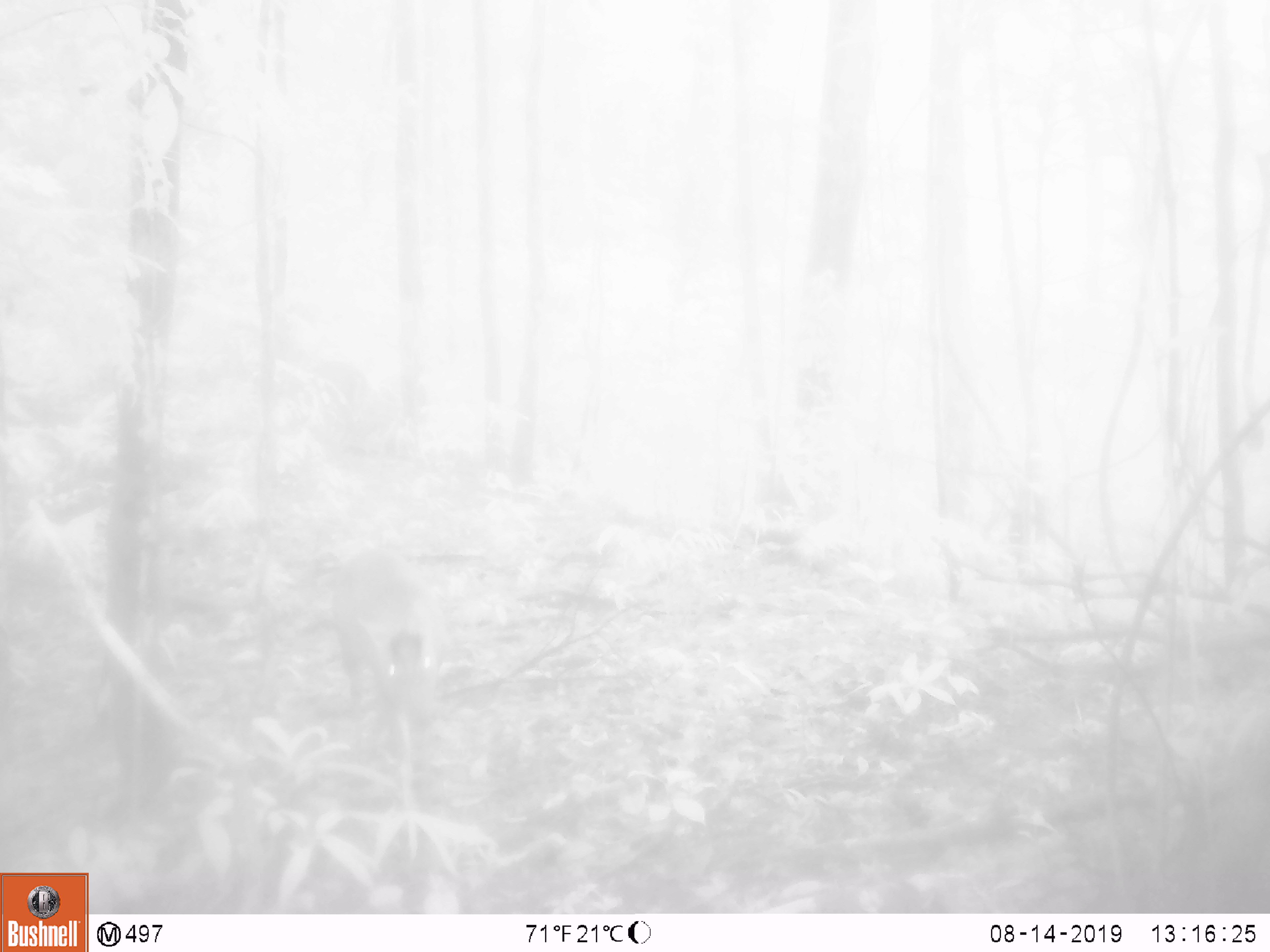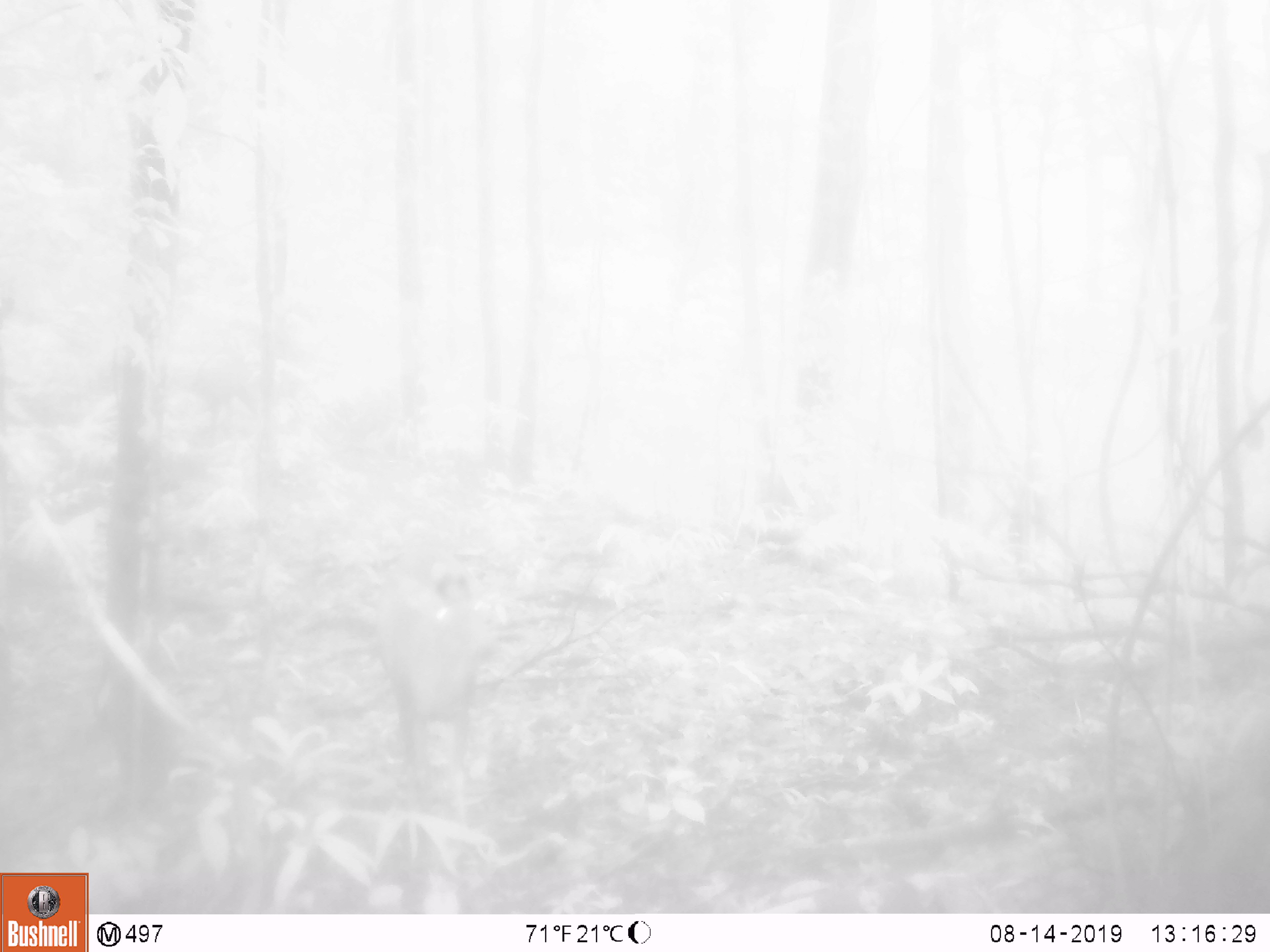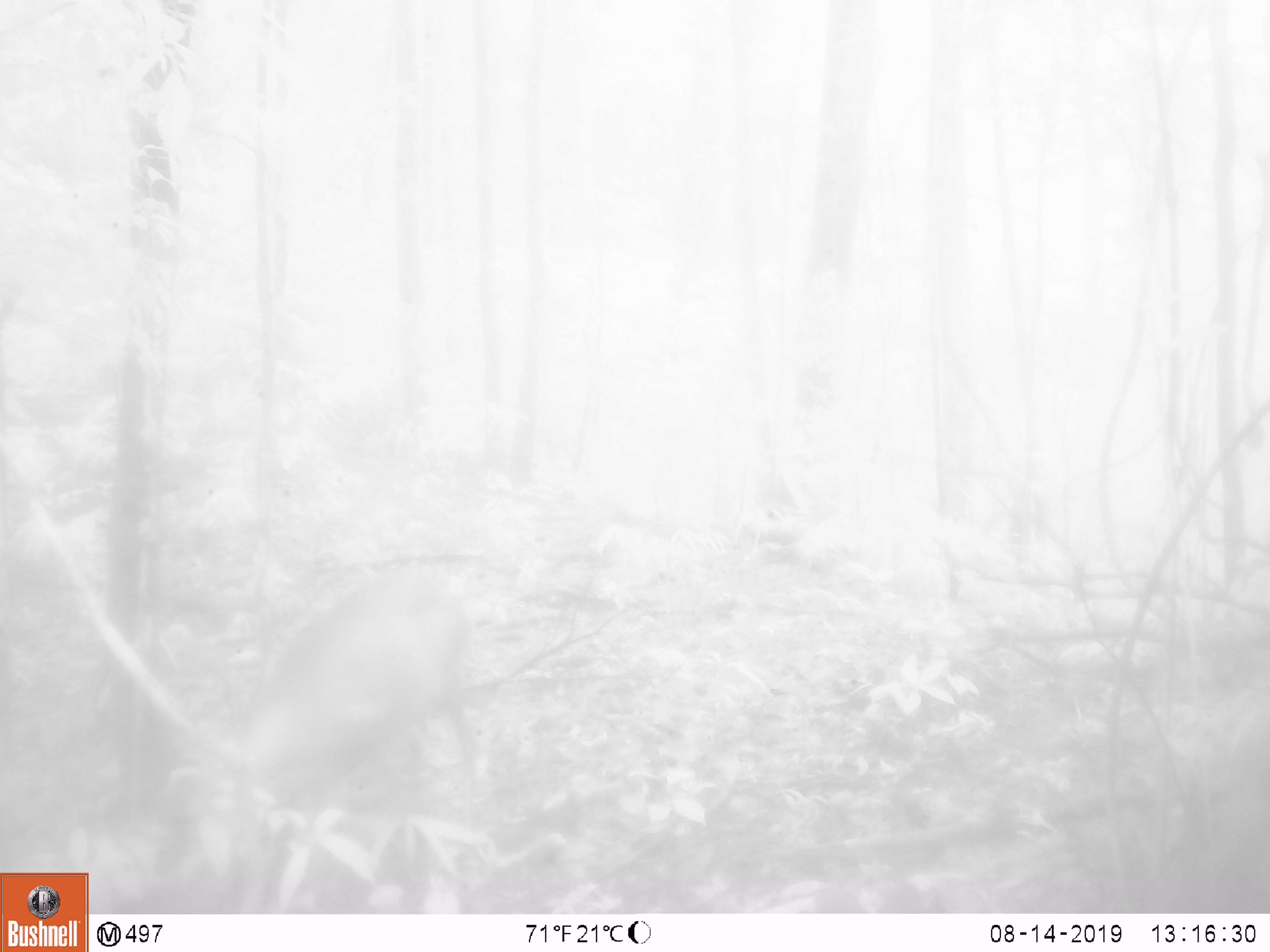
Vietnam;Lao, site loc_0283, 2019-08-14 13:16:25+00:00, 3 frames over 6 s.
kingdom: Animalia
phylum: Chordata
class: Mammalia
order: Artiodactyla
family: Cervidae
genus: Muntiacus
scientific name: Muntiacus rooseveltorum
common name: roosevelt's muntjac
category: roosevelts muntjac group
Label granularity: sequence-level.